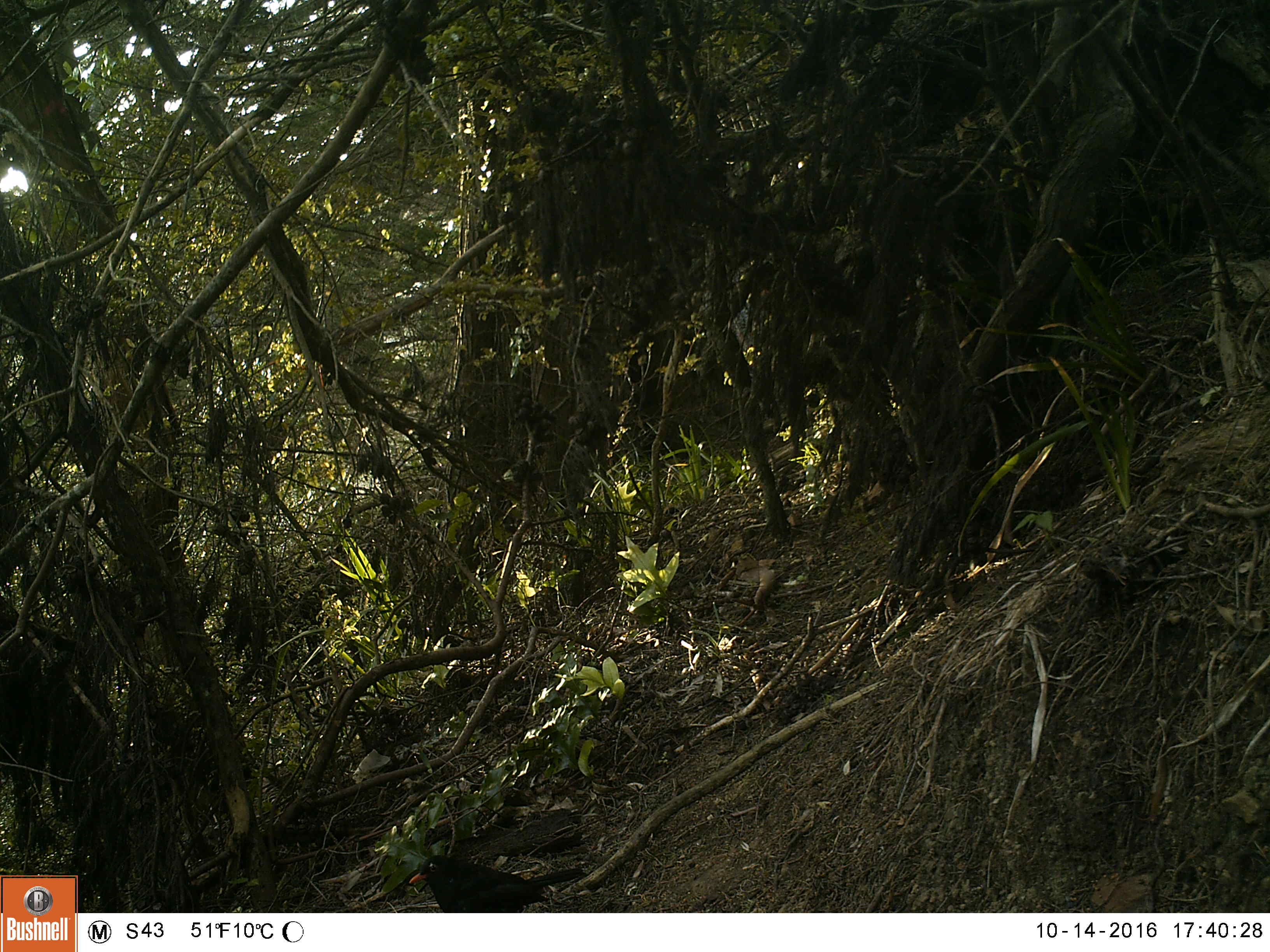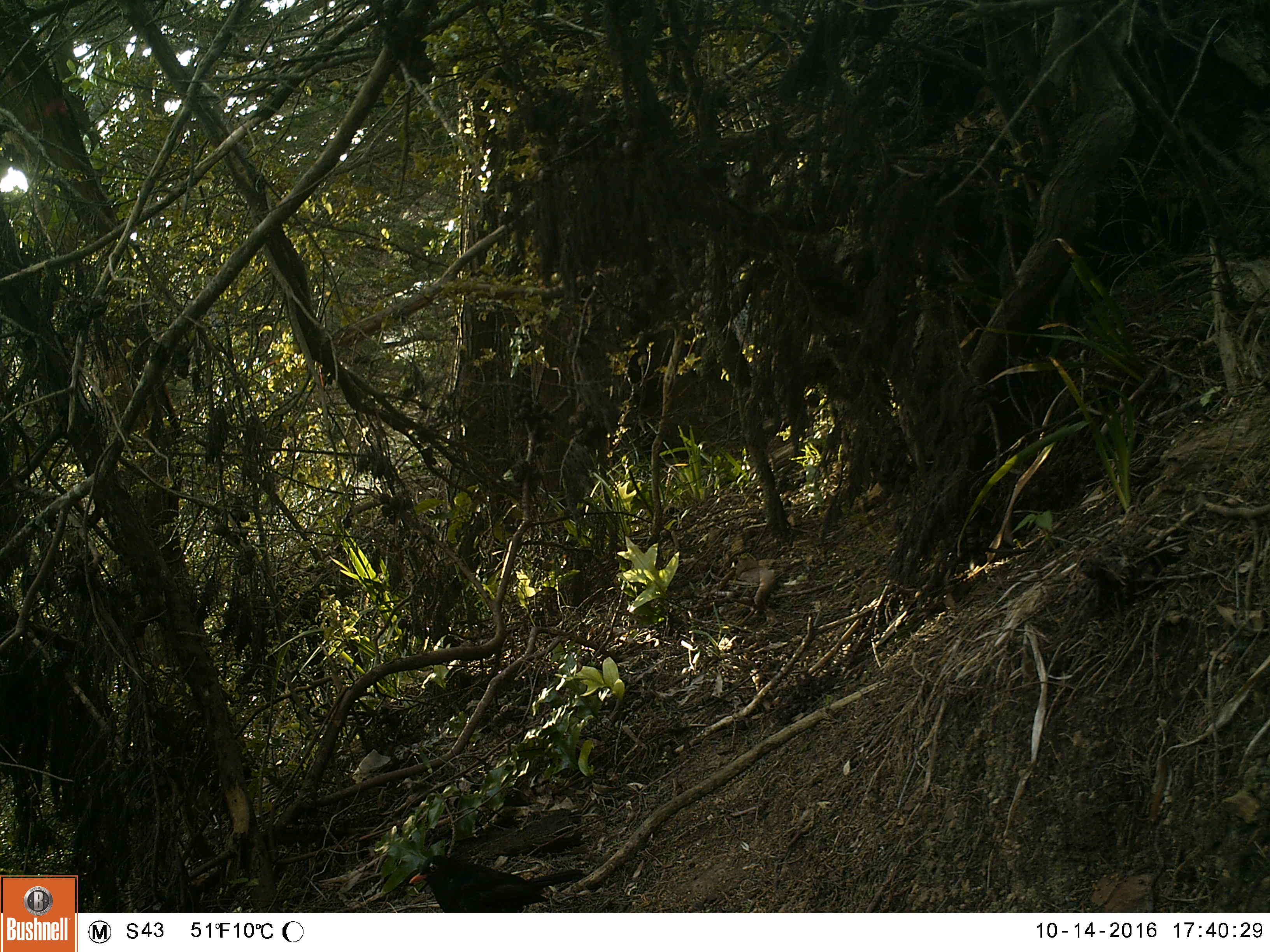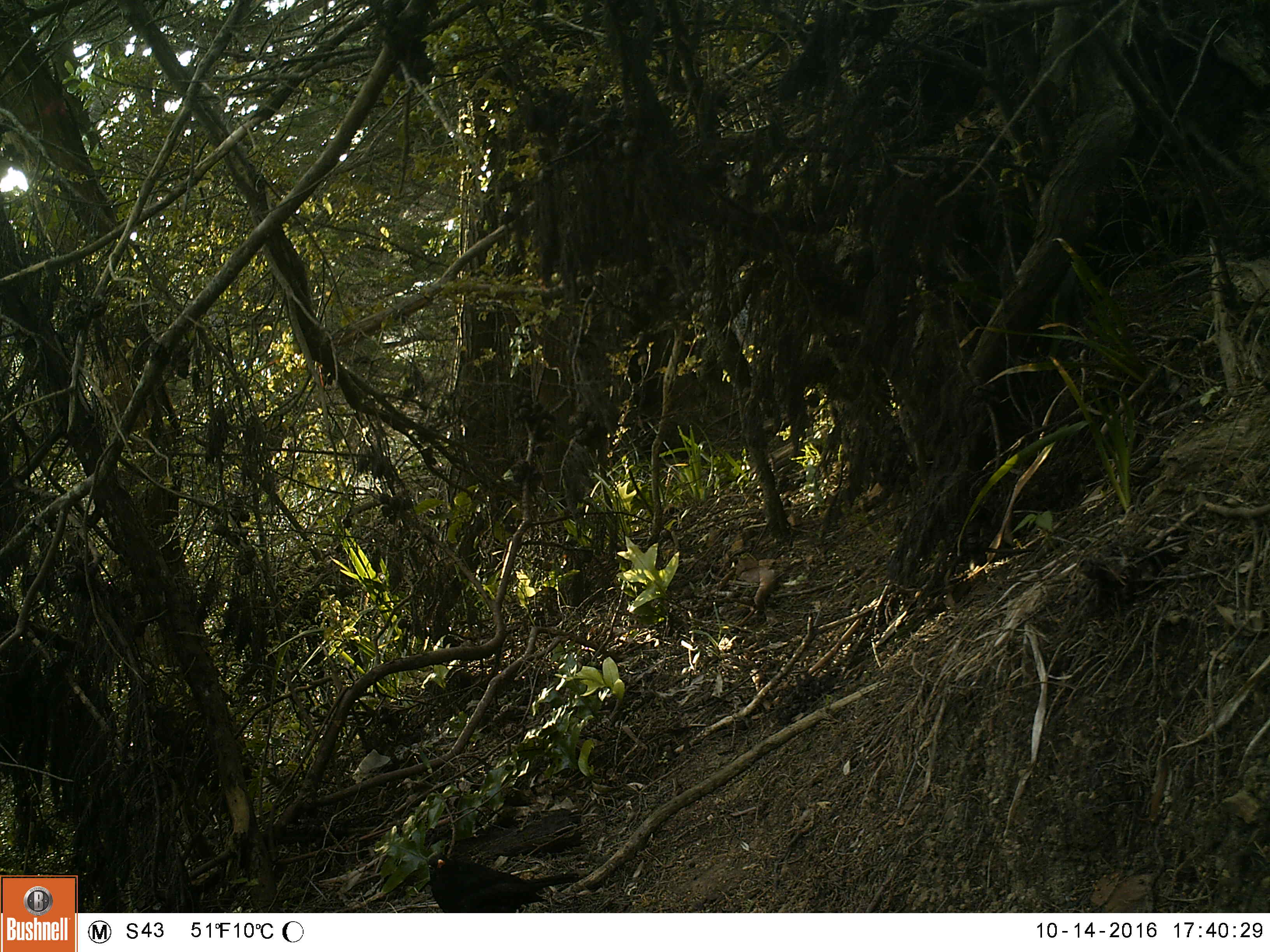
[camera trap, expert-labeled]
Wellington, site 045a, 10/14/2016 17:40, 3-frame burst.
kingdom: Animalia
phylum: Chordata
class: Aves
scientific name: Aves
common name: bird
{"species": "bird (Aves)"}